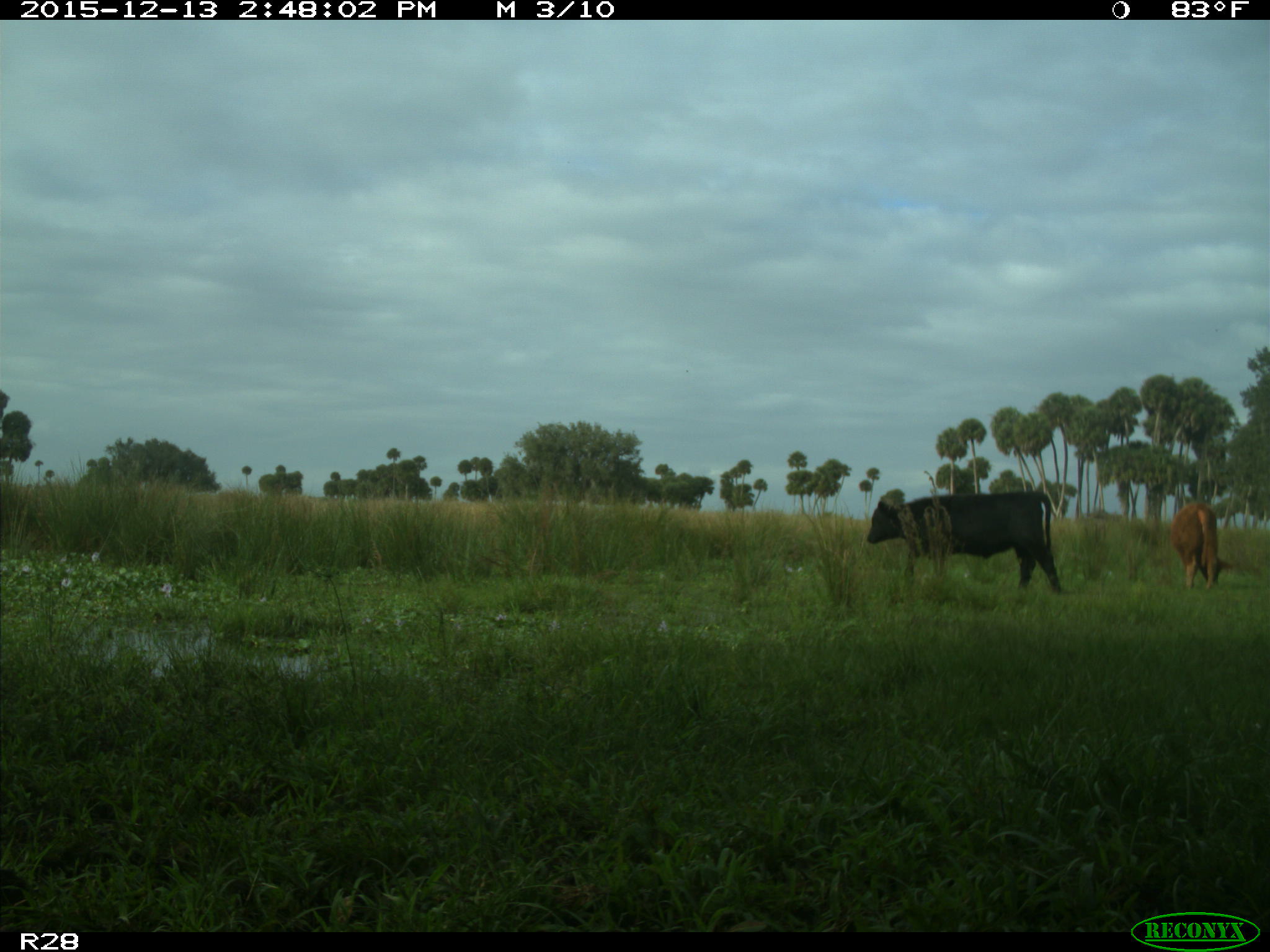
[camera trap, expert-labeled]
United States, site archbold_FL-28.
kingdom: Animalia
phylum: Chordata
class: Mammalia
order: Artiodactyla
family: Bovidae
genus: Bos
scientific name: Bos taurus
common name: domestic cow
Bos taurus (domestic cow).